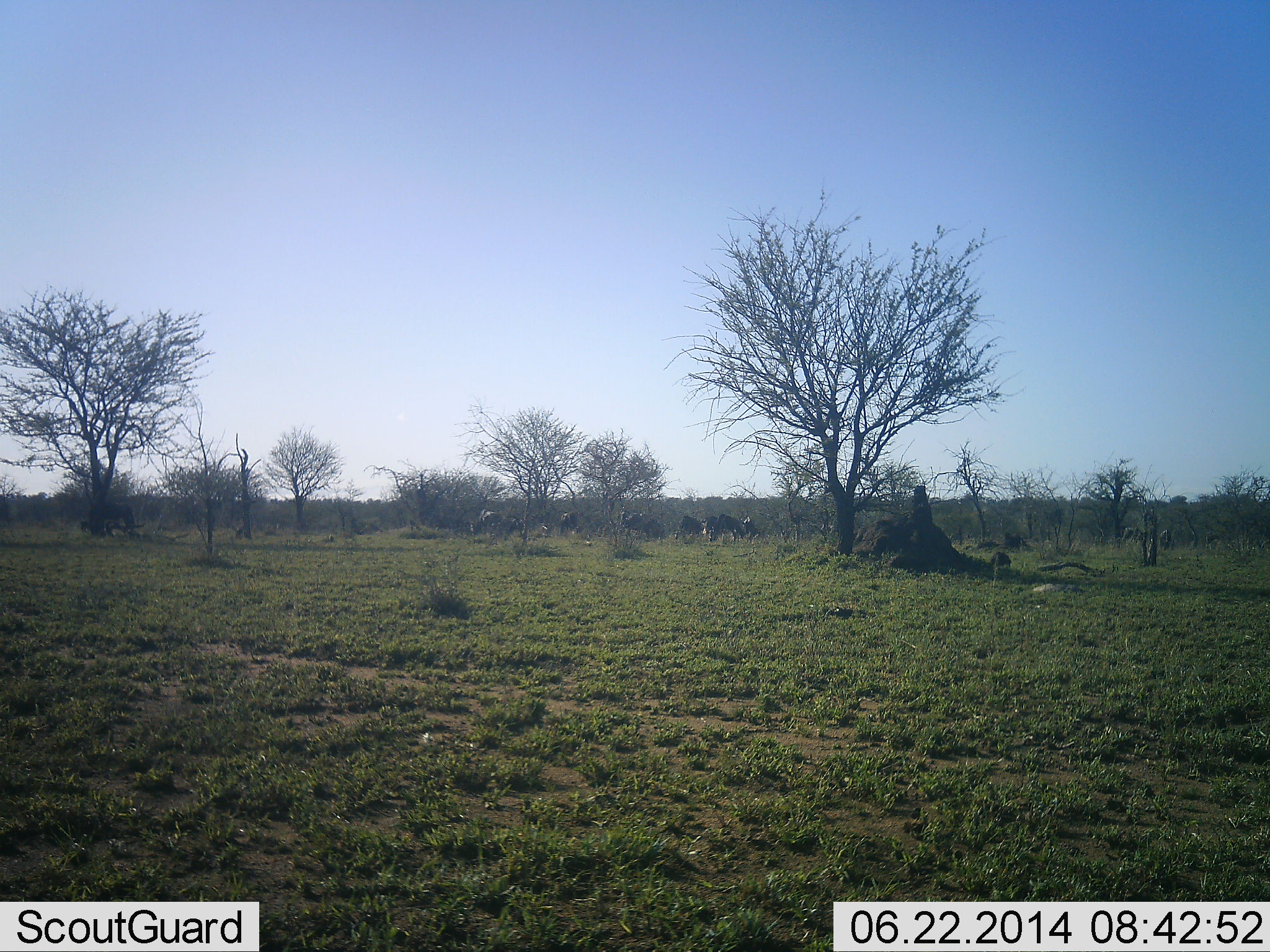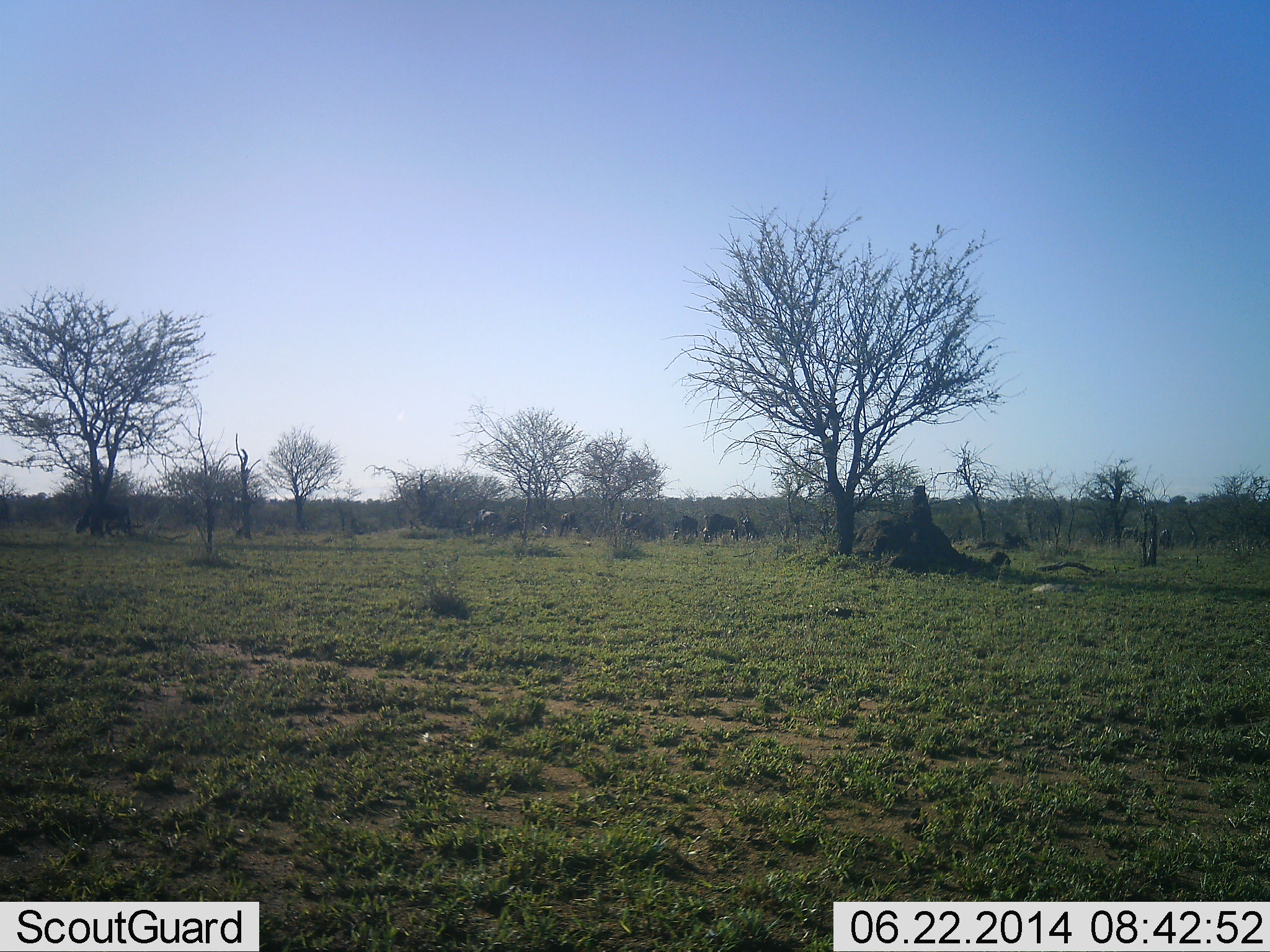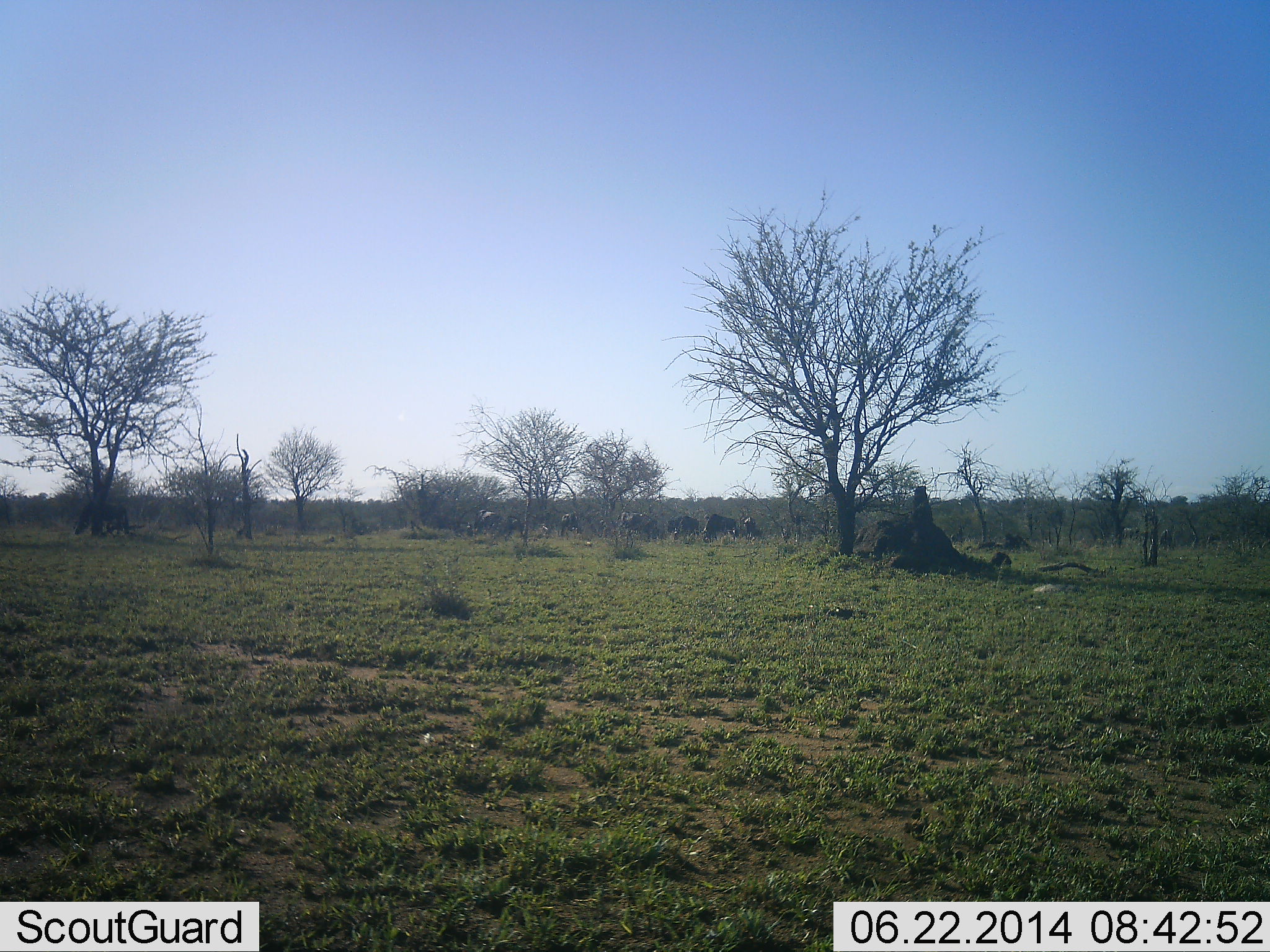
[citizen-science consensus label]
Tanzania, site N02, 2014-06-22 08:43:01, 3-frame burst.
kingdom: Animalia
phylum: Chordata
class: Mammalia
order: Artiodactyla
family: Bovidae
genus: Connochaetes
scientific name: Connochaetes taurinus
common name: blue wildebeest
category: wildebeest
Wildebeest (blue wildebeest) (Connochaetes taurinus), count 8. Behavior (volunteer vote fractions): standing 40%, resting 0%, moving 20%, interacting 0%. Young present (vote fraction): 0%. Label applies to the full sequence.